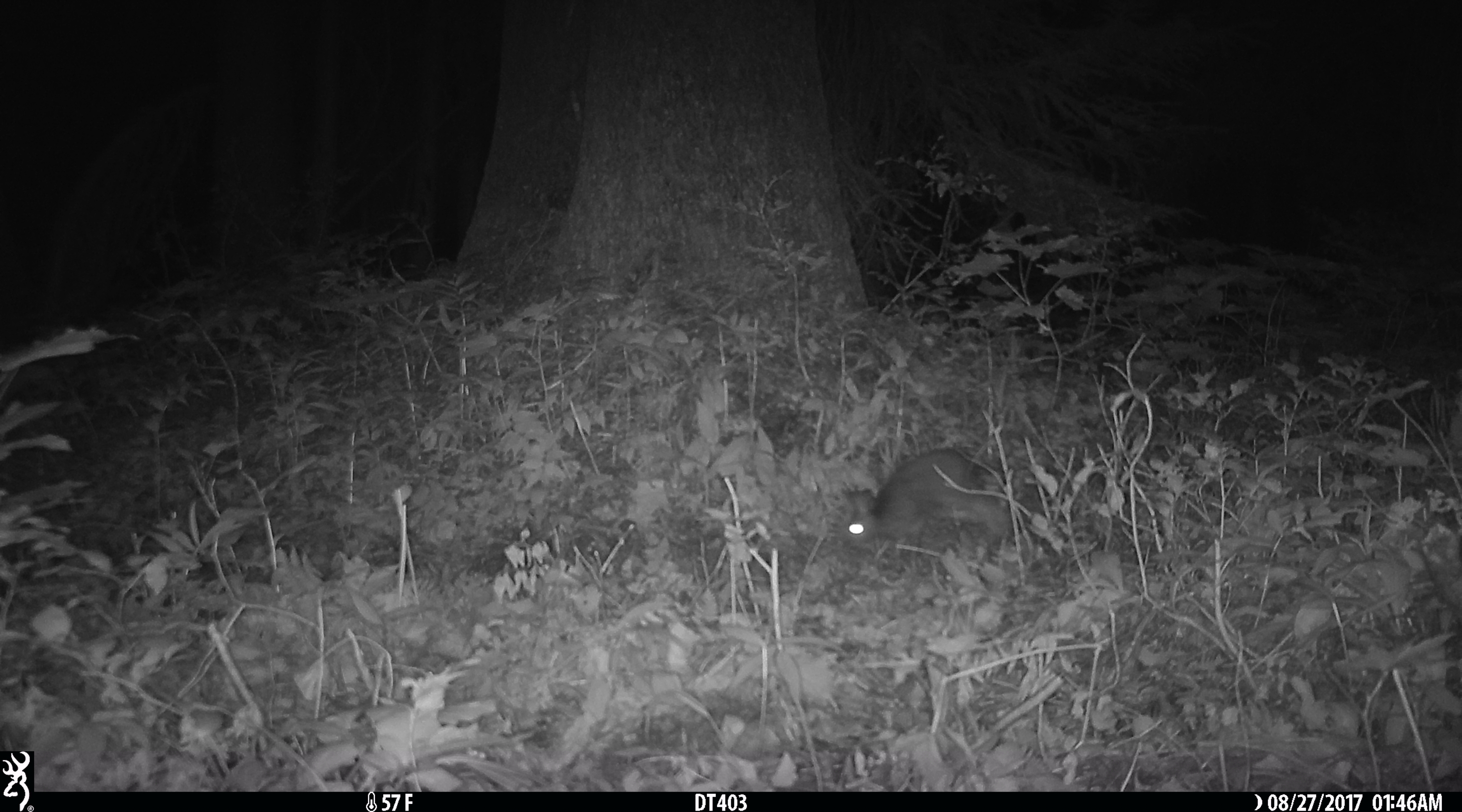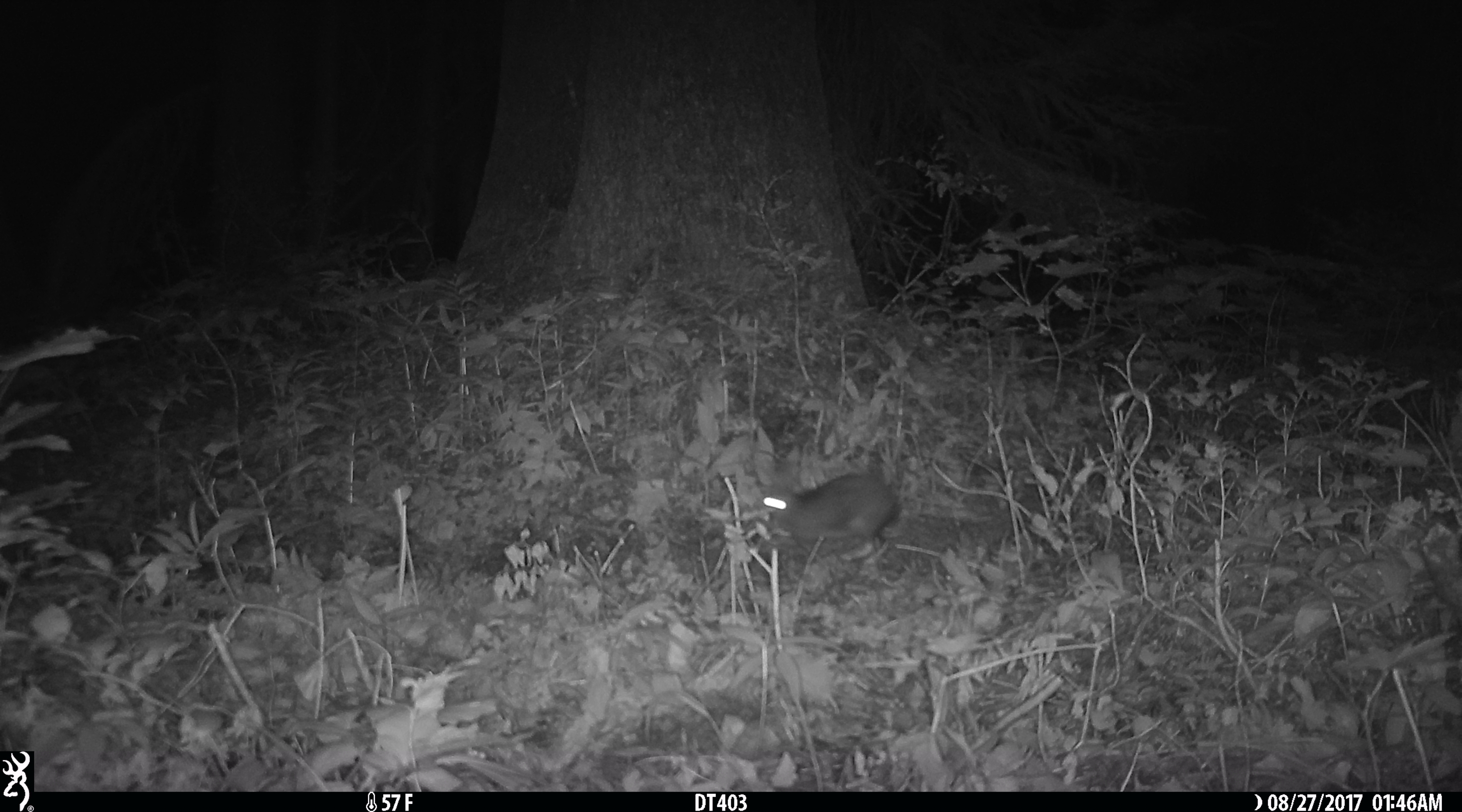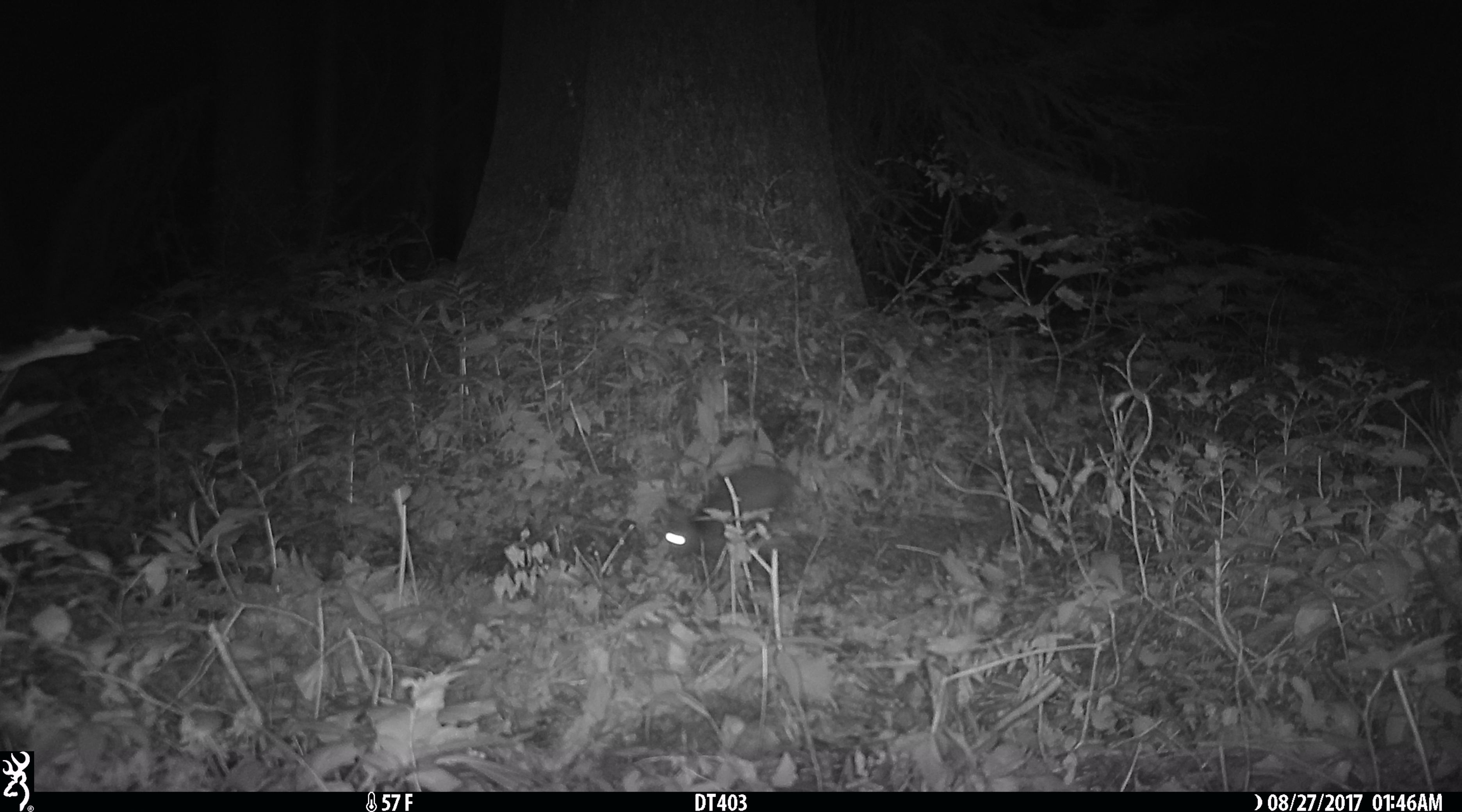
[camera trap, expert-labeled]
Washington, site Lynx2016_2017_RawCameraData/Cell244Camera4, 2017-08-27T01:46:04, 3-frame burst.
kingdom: Animalia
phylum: Chordata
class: Mammalia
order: Lagomorpha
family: Leporidae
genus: Lepus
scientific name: Lepus americanus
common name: snowshoe hare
Lepus americanus (snowshoe hare). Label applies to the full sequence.